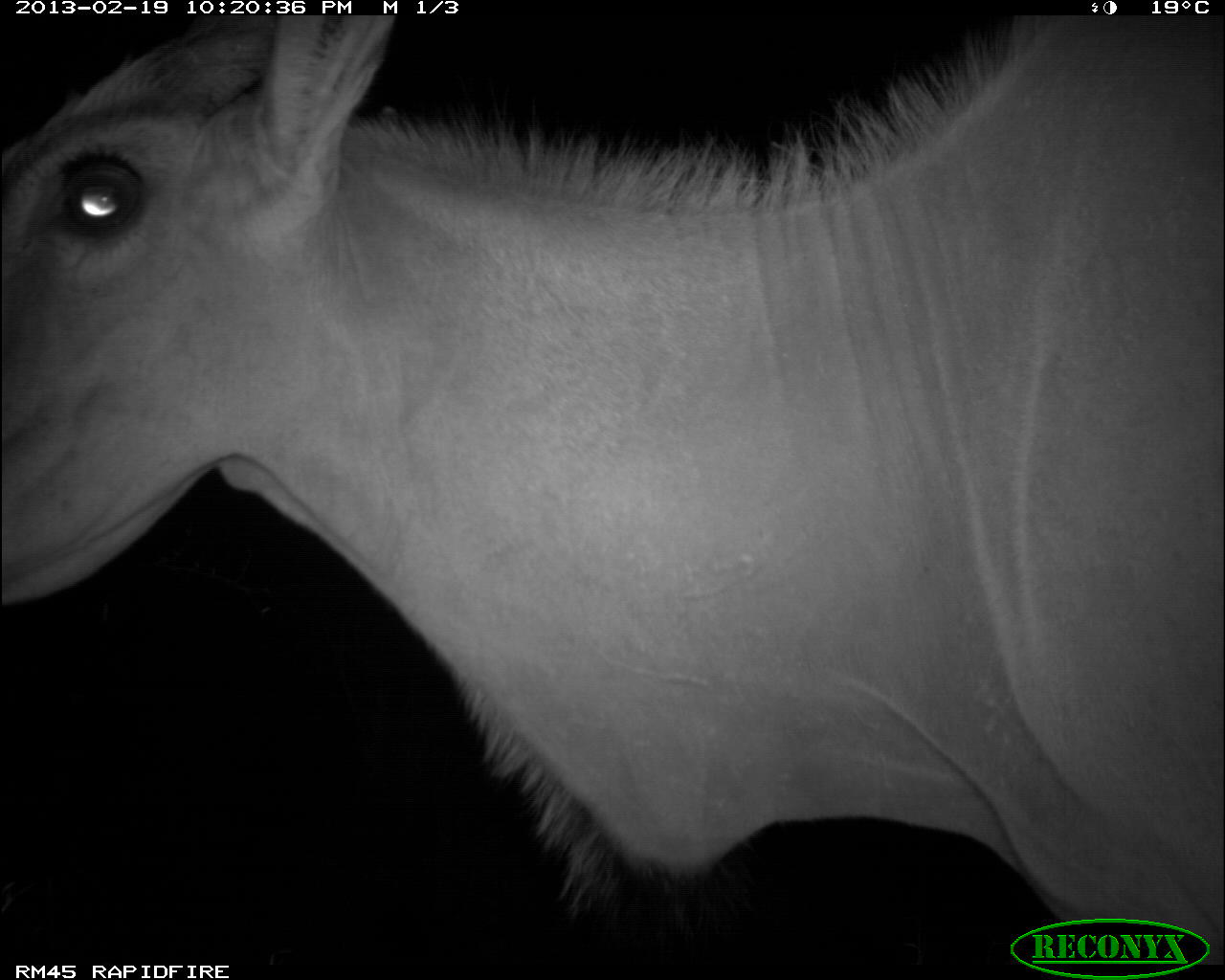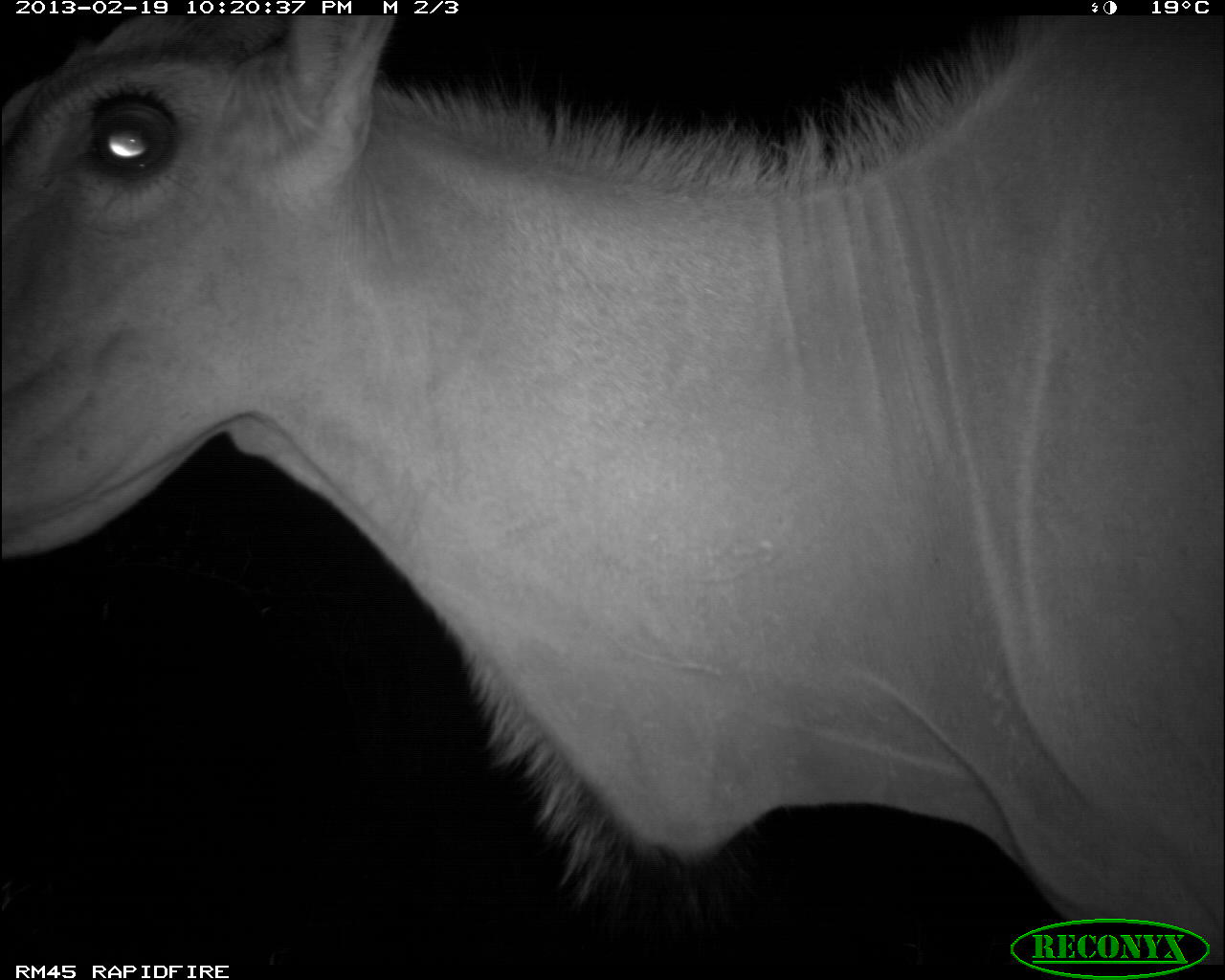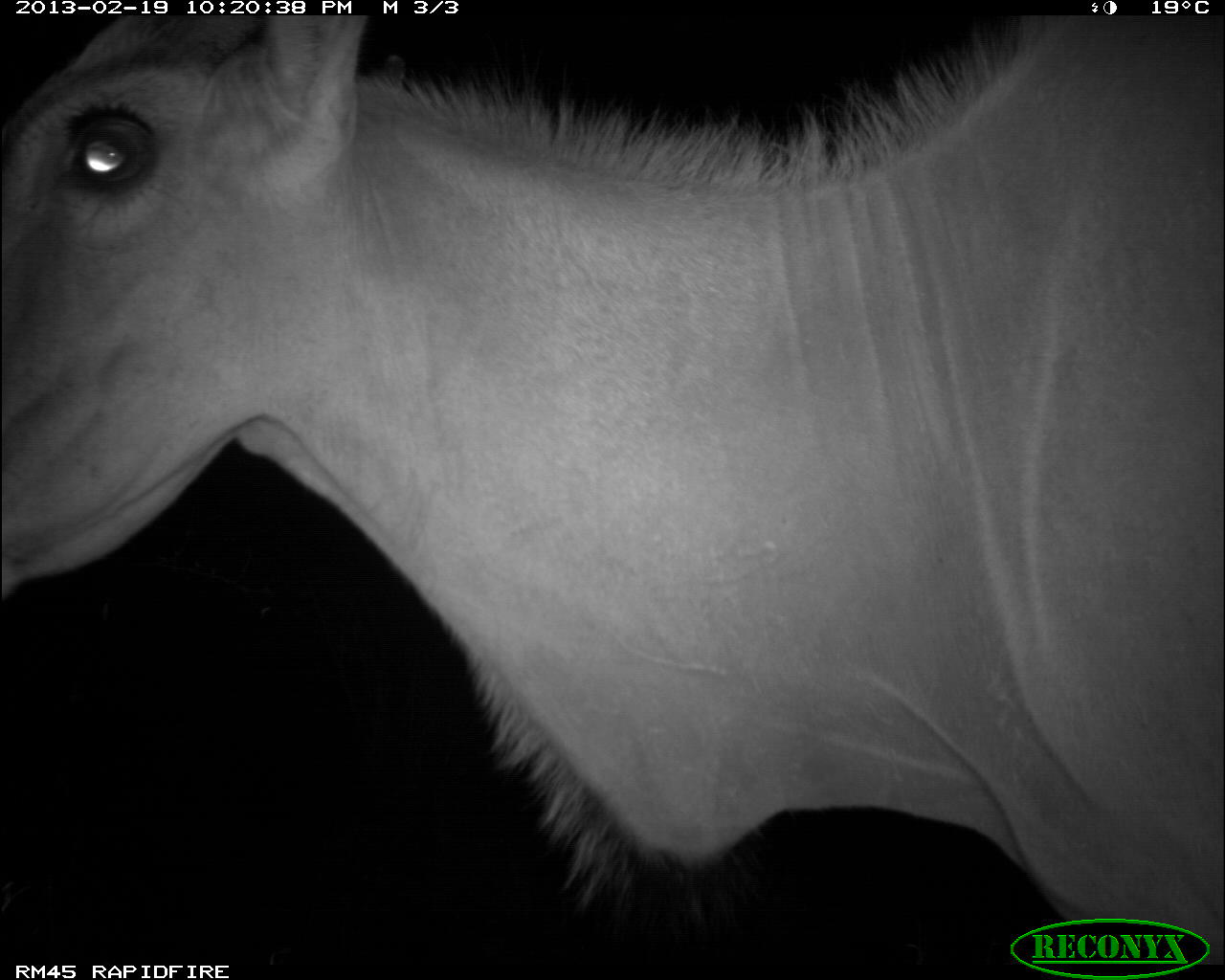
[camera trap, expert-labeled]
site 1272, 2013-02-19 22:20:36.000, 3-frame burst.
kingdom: Animalia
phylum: Chordata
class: Mammalia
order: Artiodactyla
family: Bovidae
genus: Tragelaphus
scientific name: Tragelaphus oryx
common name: eland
Tragelaphus oryx (eland), count 1.